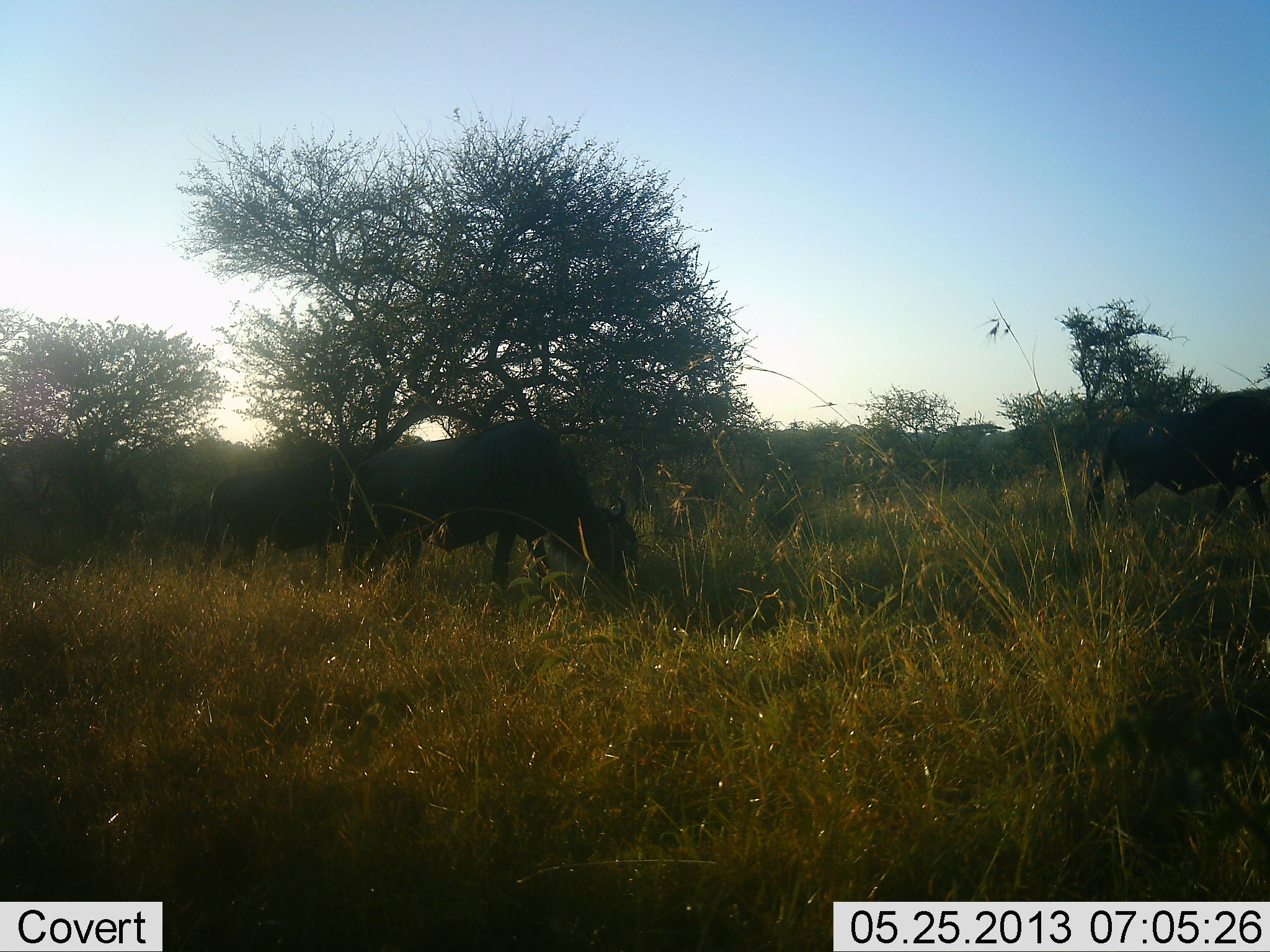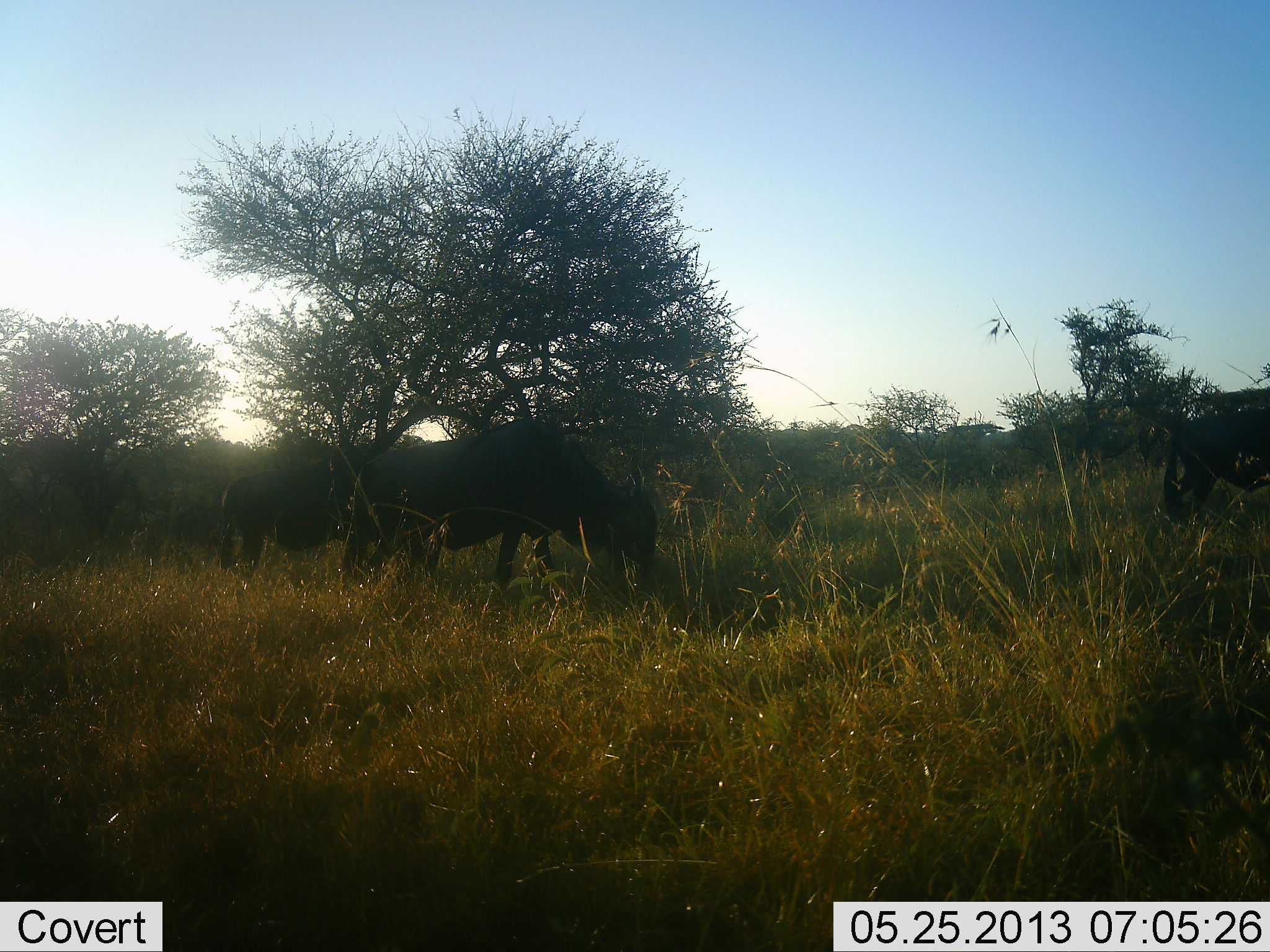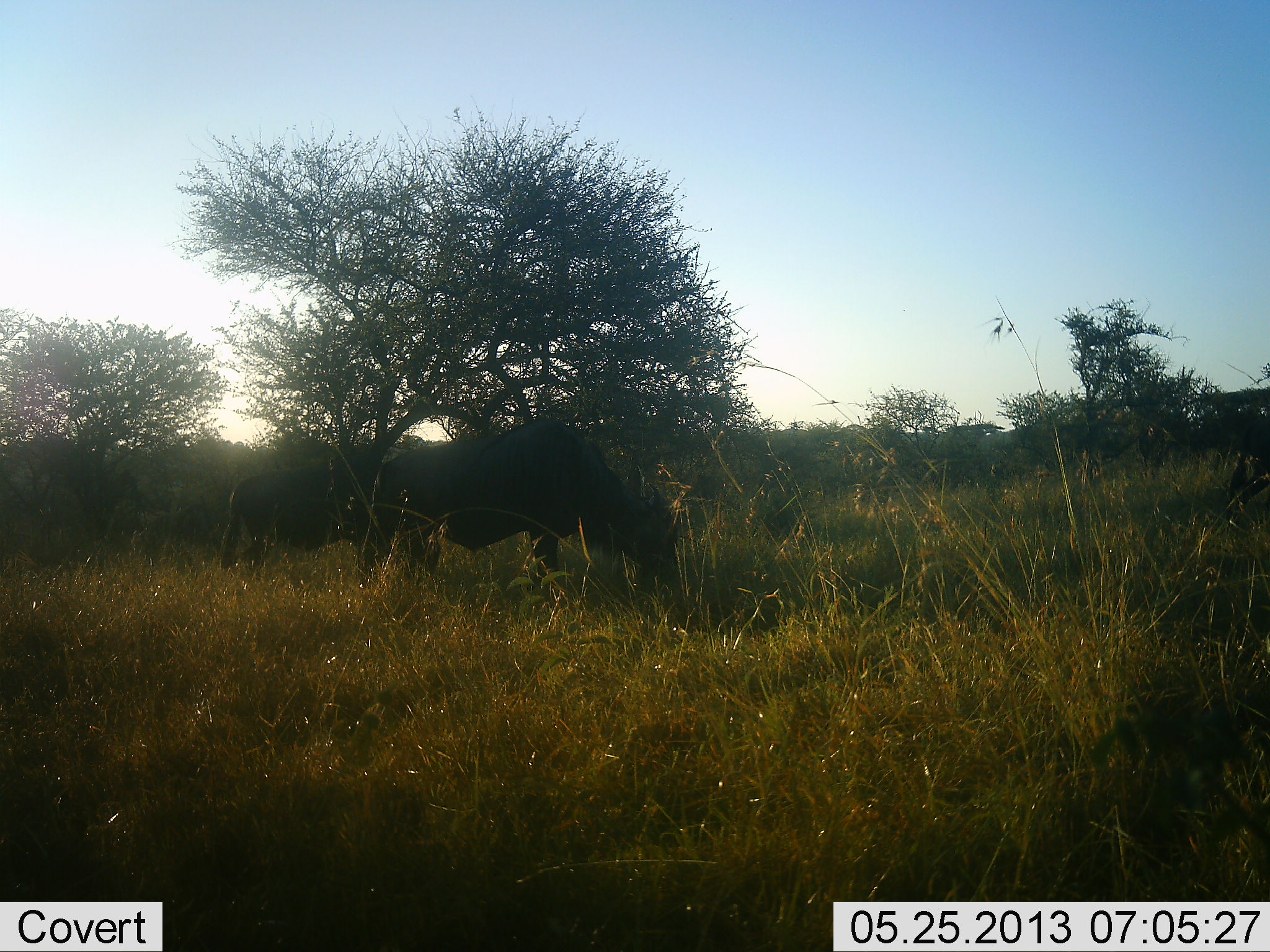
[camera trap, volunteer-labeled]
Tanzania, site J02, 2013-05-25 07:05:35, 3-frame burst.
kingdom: Animalia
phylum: Chordata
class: Mammalia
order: Artiodactyla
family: Bovidae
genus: Connochaetes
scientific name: Connochaetes taurinus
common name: blue wildebeest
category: wildebeest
Wildebeest (blue wildebeest) (Connochaetes taurinus), count 3. Behavior (volunteer vote fractions): standing 20%, resting 0%, moving 70%, interacting 0%. Young present (vote fraction): 0%. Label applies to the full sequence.